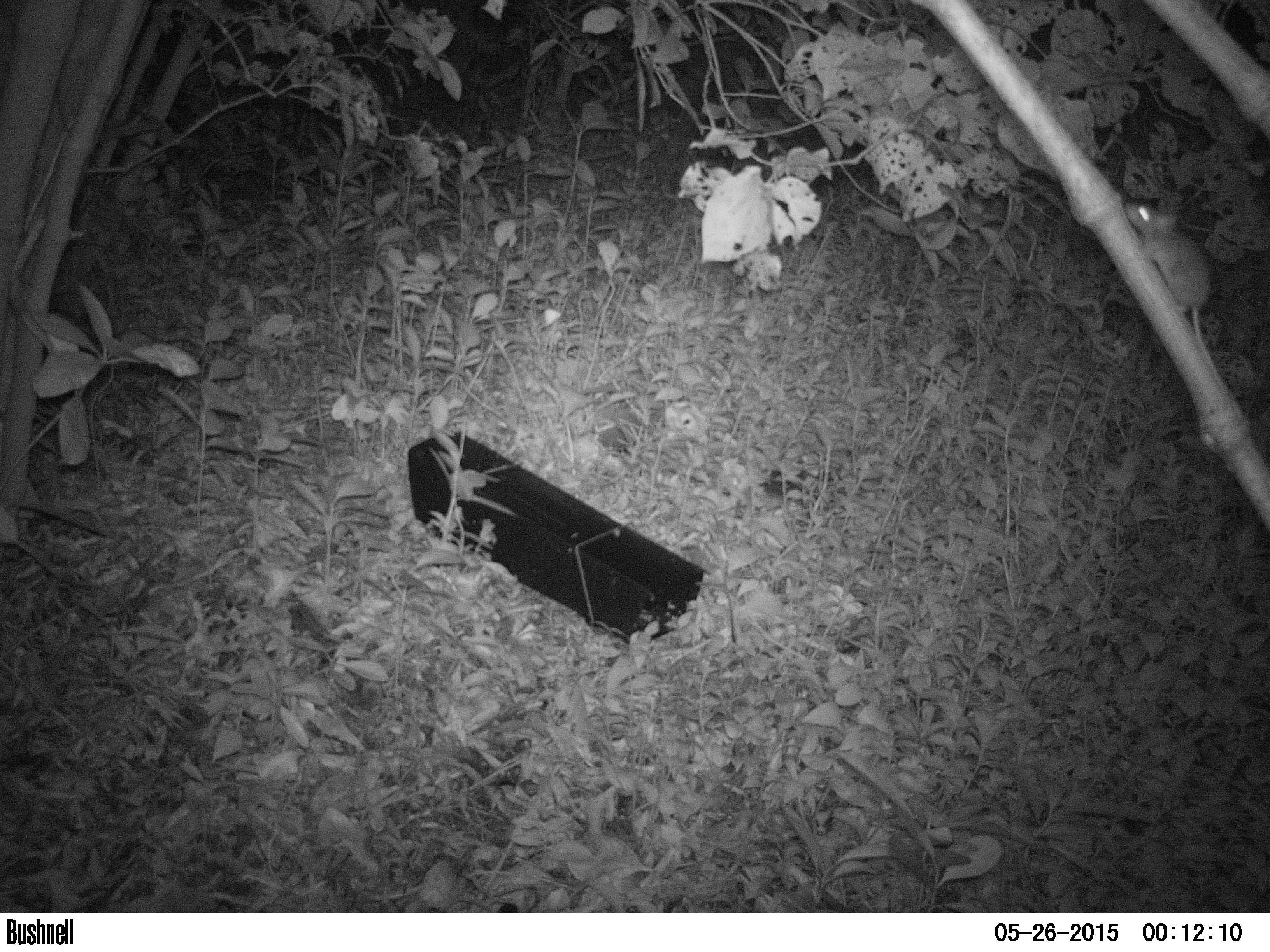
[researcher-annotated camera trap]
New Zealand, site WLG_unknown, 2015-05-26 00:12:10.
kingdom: Animalia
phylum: Chordata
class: Mammalia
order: Rodentia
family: Muridae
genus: Mus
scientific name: Mus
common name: mouse